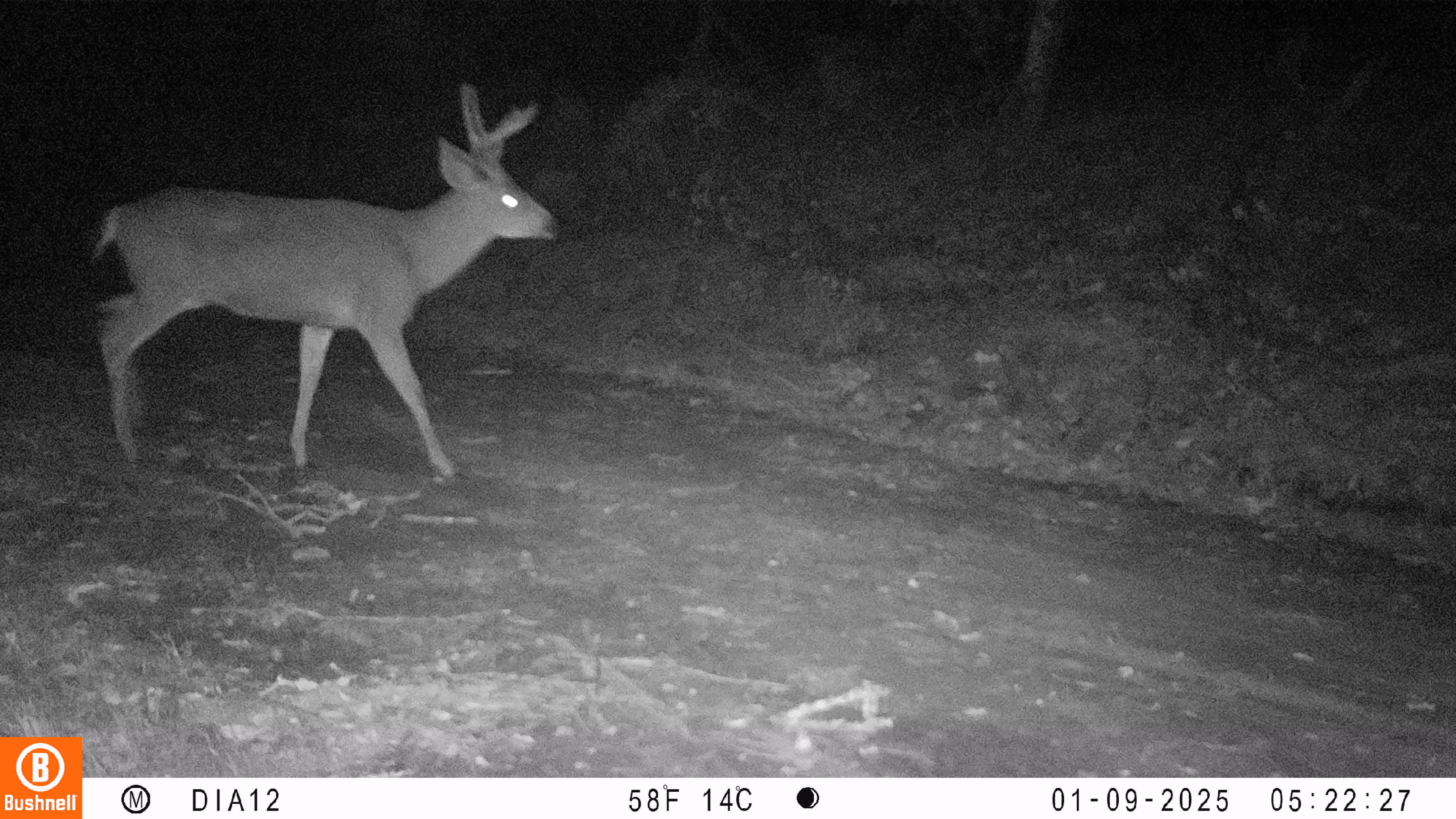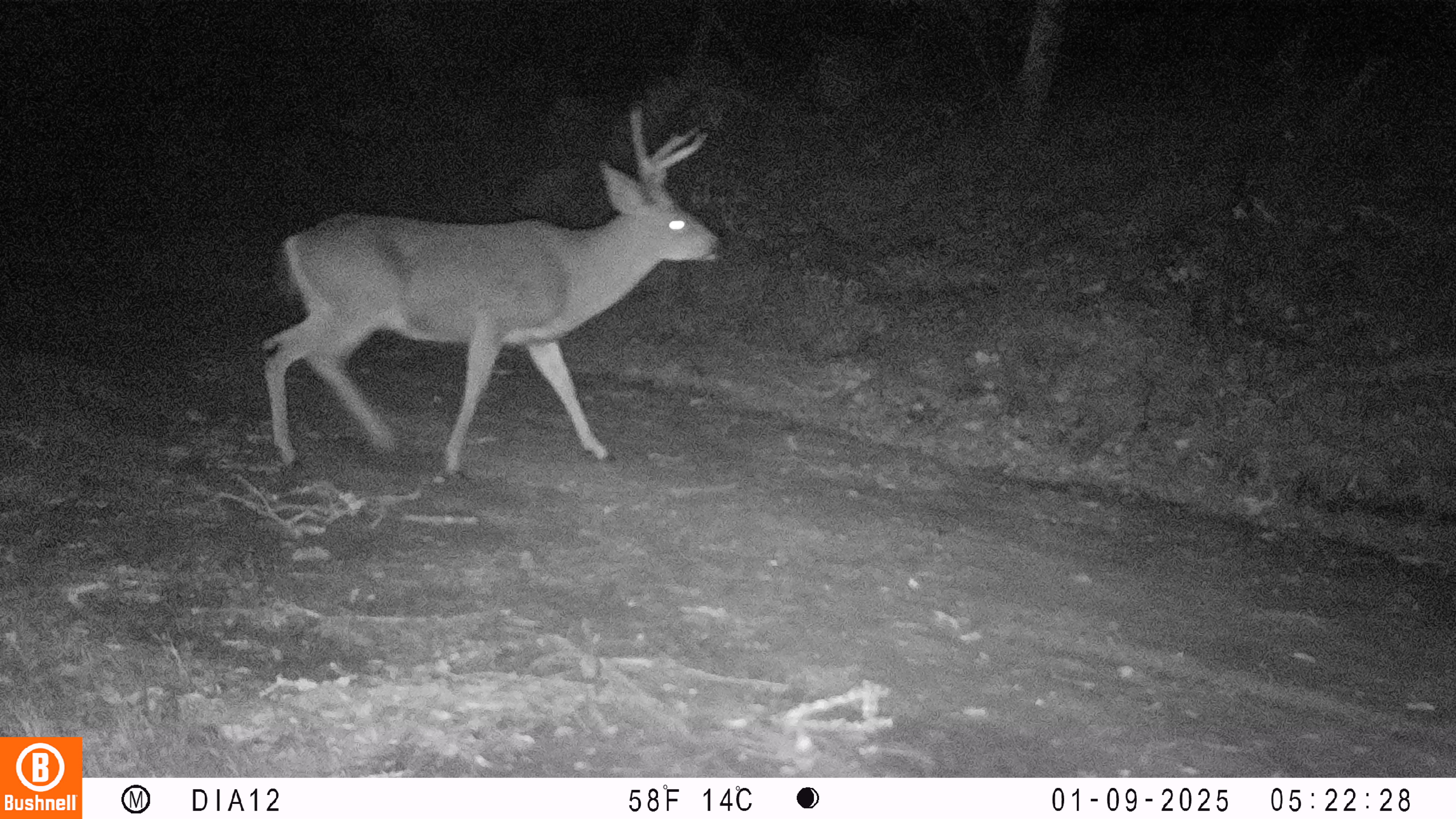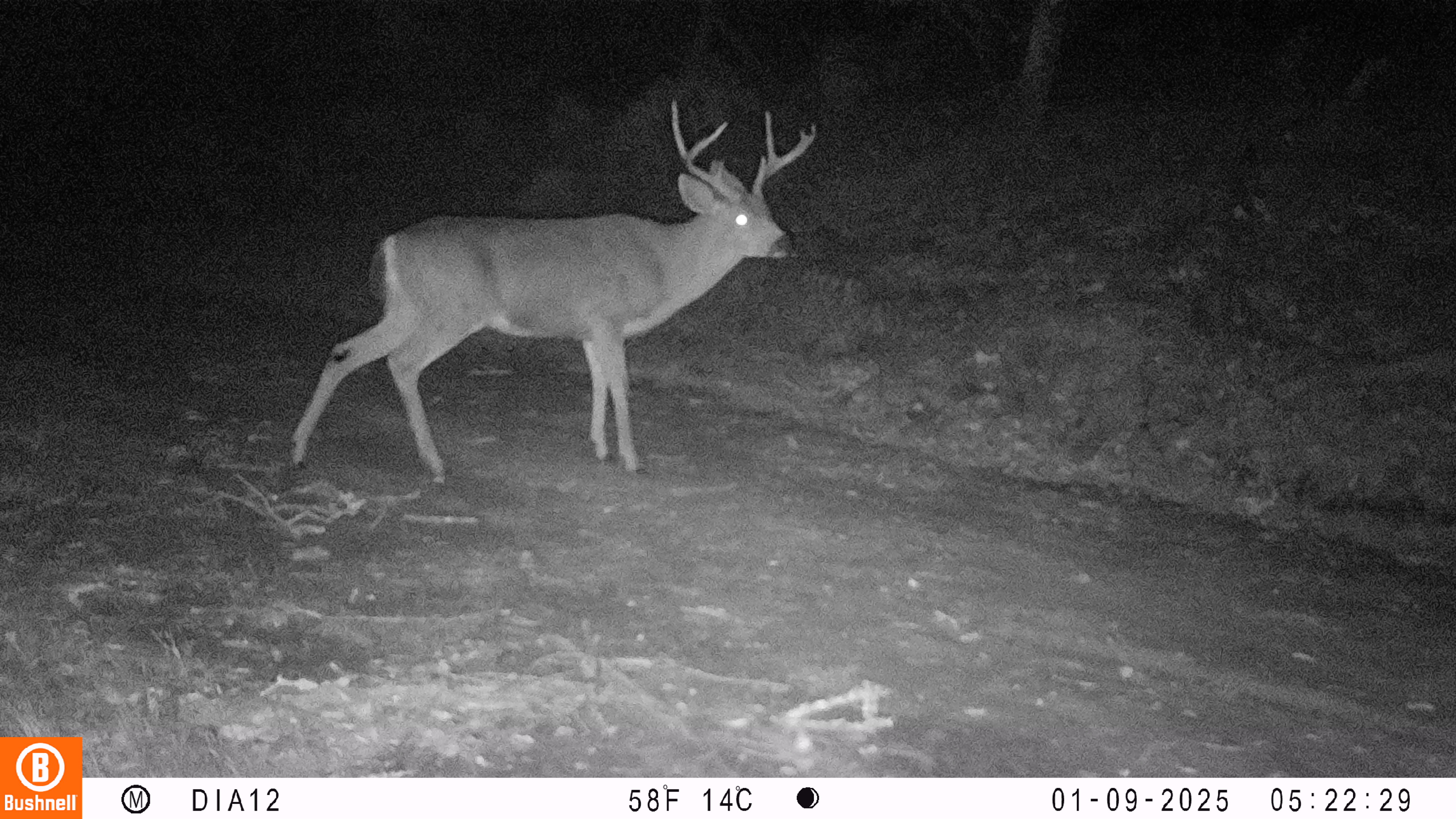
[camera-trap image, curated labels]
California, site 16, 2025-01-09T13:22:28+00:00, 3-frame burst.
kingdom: Animalia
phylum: Chordata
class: Mammalia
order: Artiodactyla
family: Cervidae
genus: Odocoileus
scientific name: Odocoileus hemionus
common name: mule deer